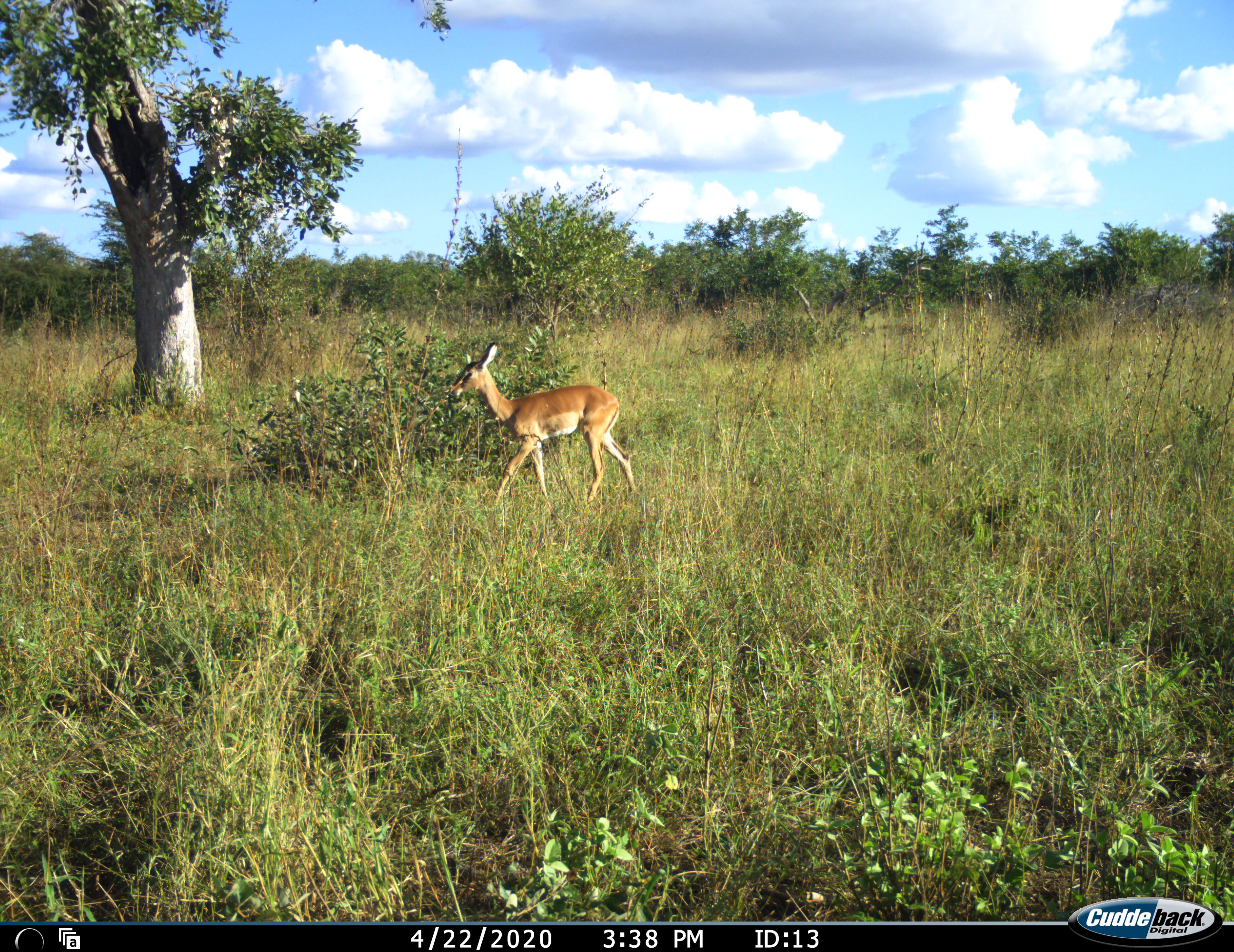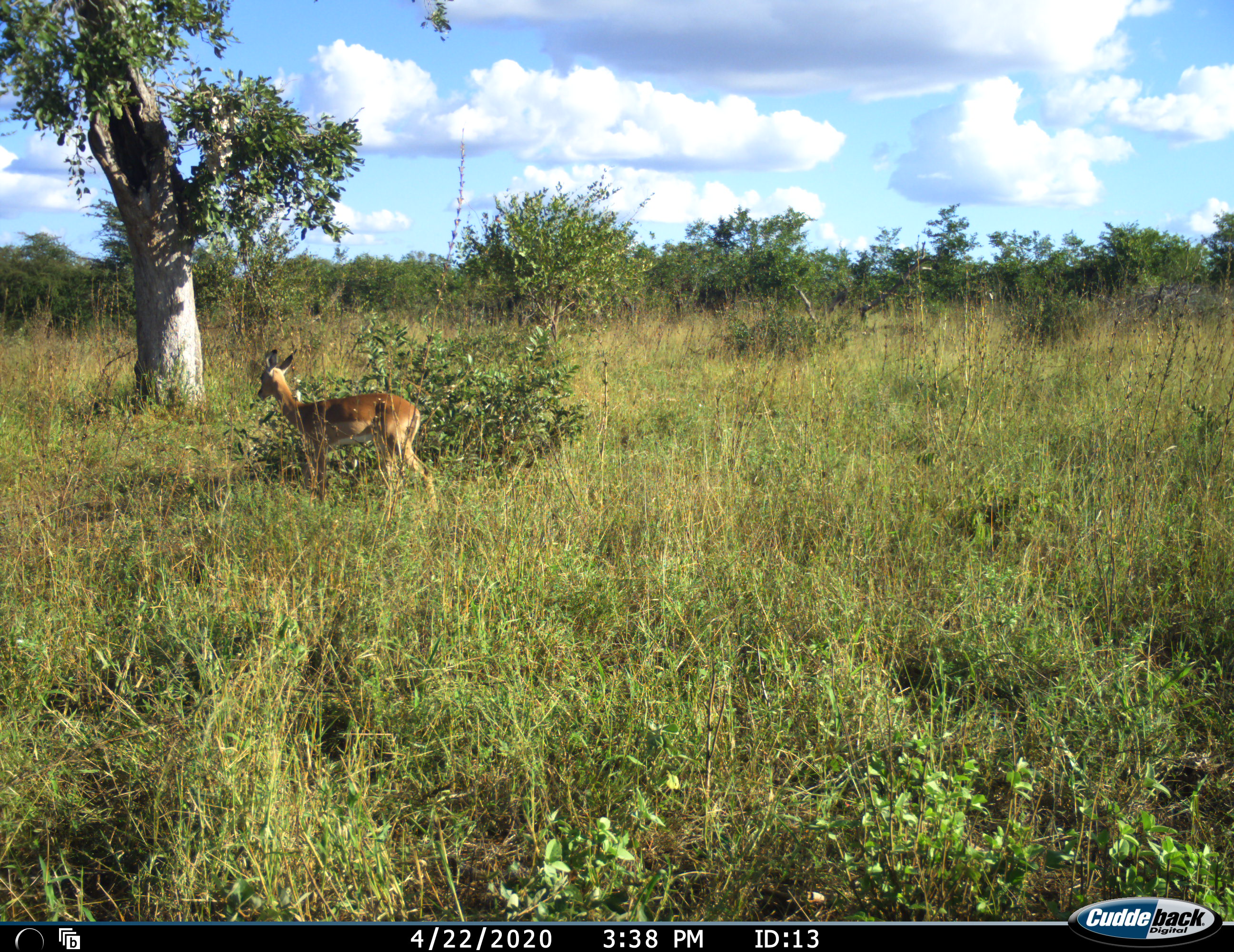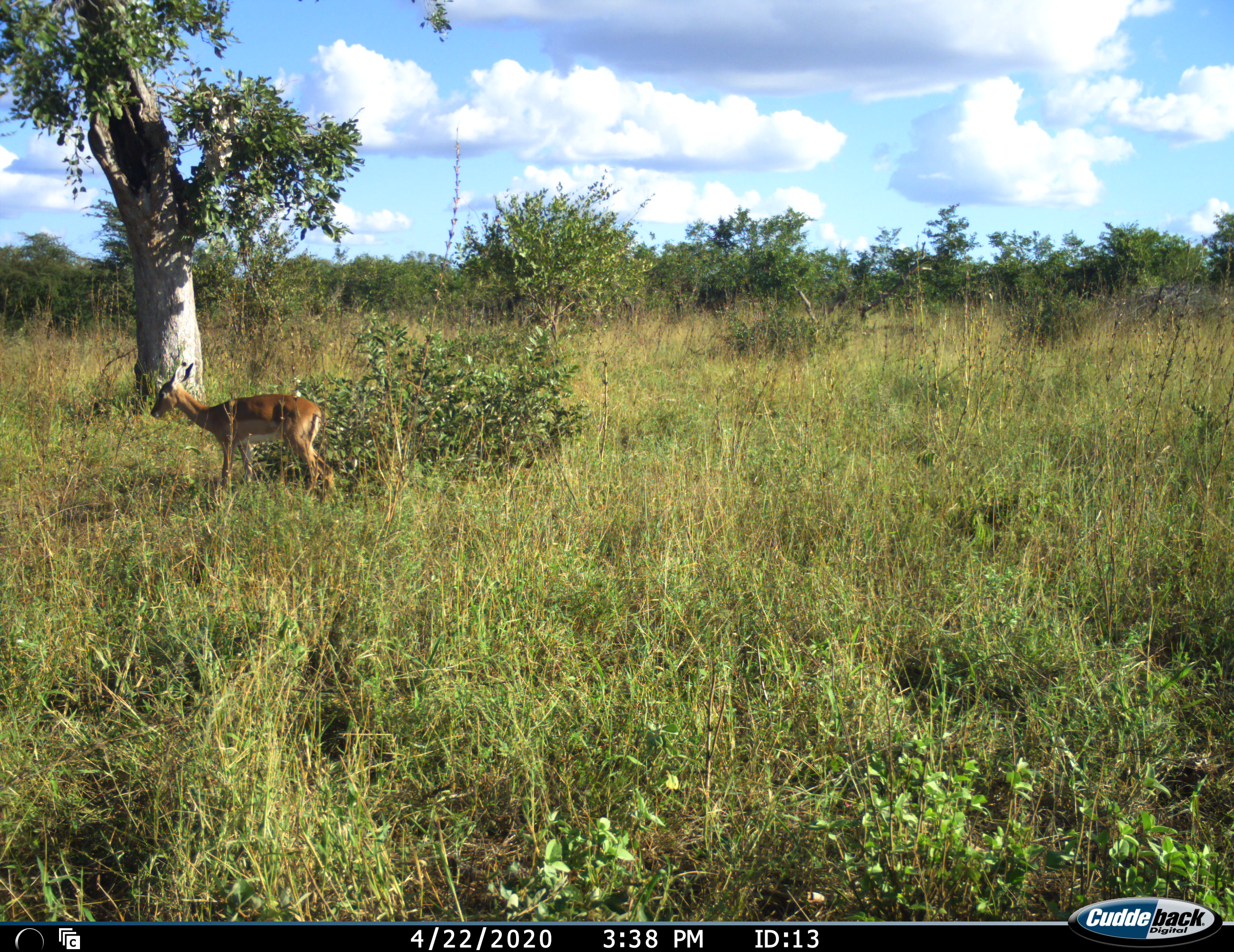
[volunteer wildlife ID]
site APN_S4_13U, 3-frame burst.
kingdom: Animalia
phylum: Chordata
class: Mammalia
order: Artiodactyla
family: Bovidae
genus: Aepyceros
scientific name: Aepyceros melampus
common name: impala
Impala (Aepyceros melampus), count 1. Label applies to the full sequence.